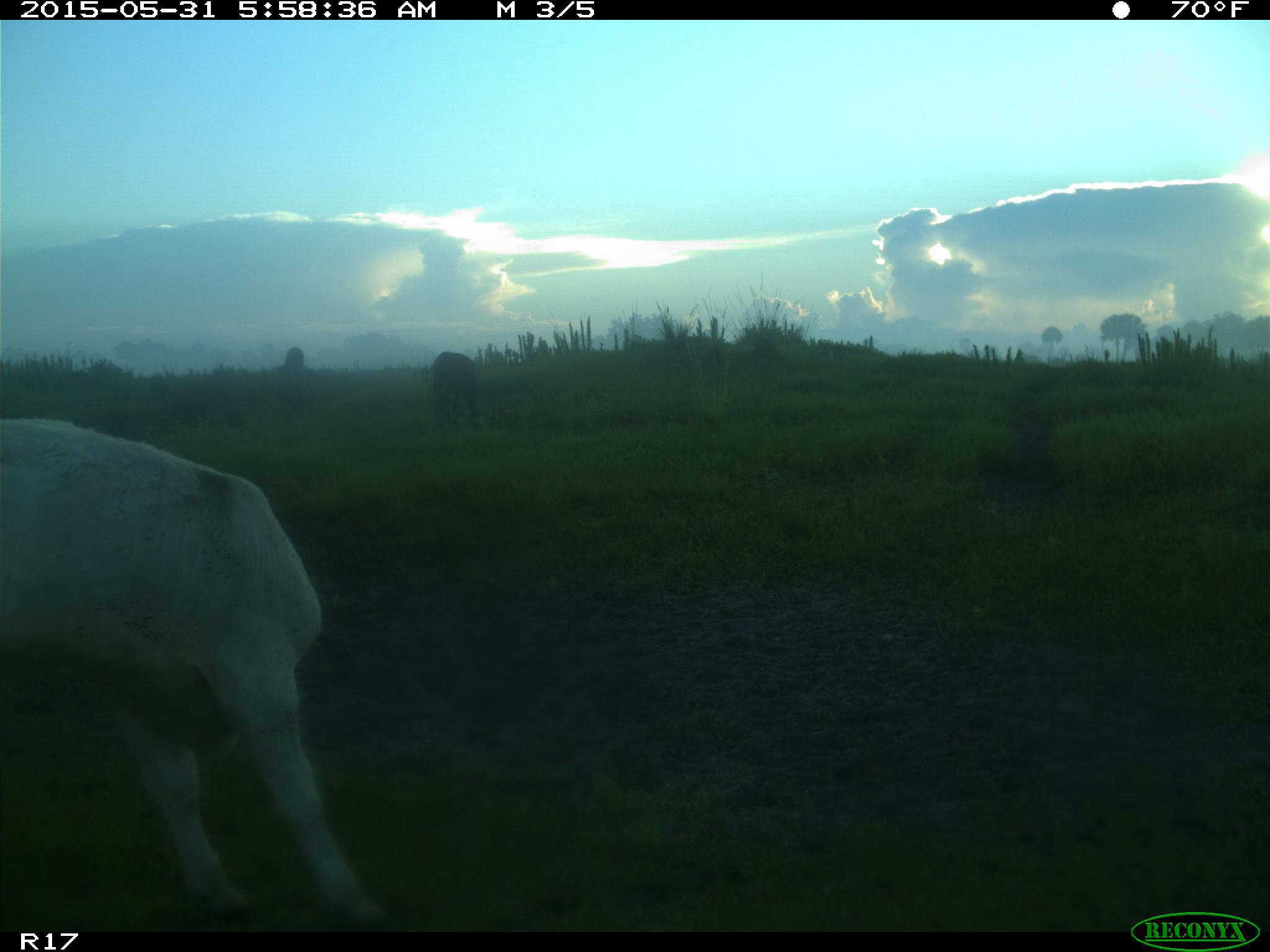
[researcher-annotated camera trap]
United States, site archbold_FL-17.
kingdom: Animalia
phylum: Chordata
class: Mammalia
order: Artiodactyla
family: Bovidae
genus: Bos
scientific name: Bos taurus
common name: domestic cow